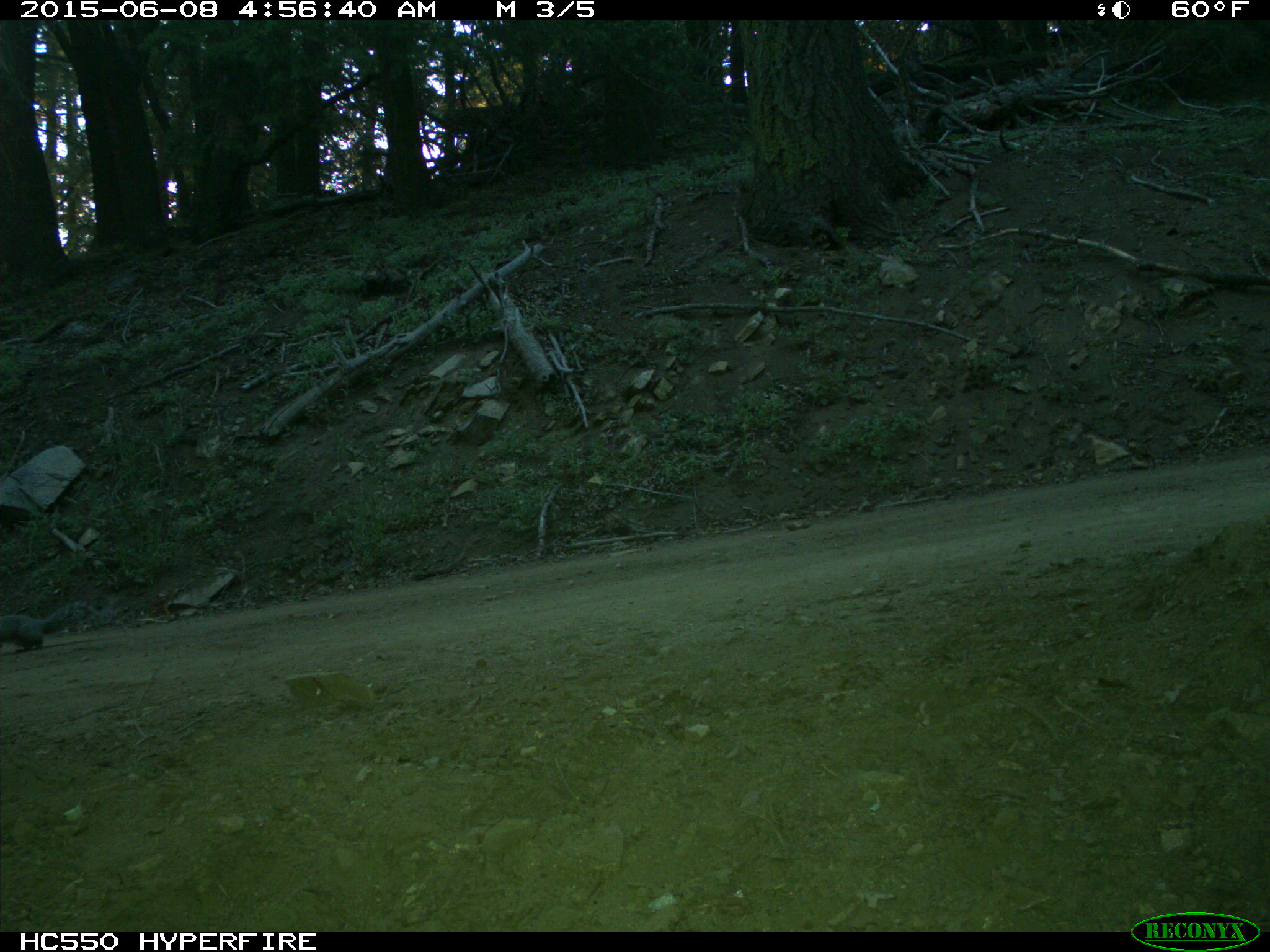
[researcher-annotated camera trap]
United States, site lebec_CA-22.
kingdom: Animalia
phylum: Chordata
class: Mammalia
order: Rodentia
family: Sciuridae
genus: Sciurus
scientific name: Sciurus carolinensis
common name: eastern gray squirrel